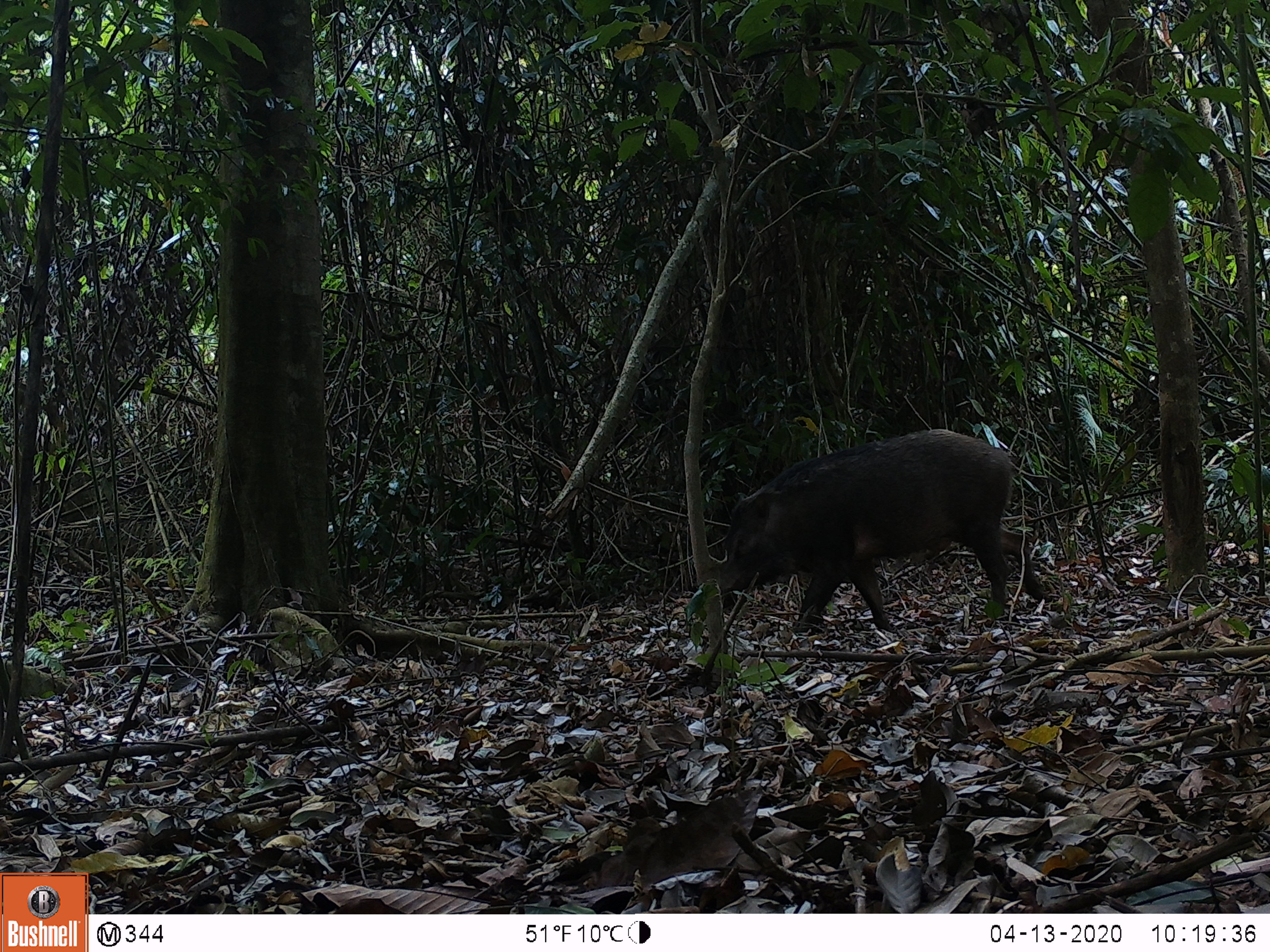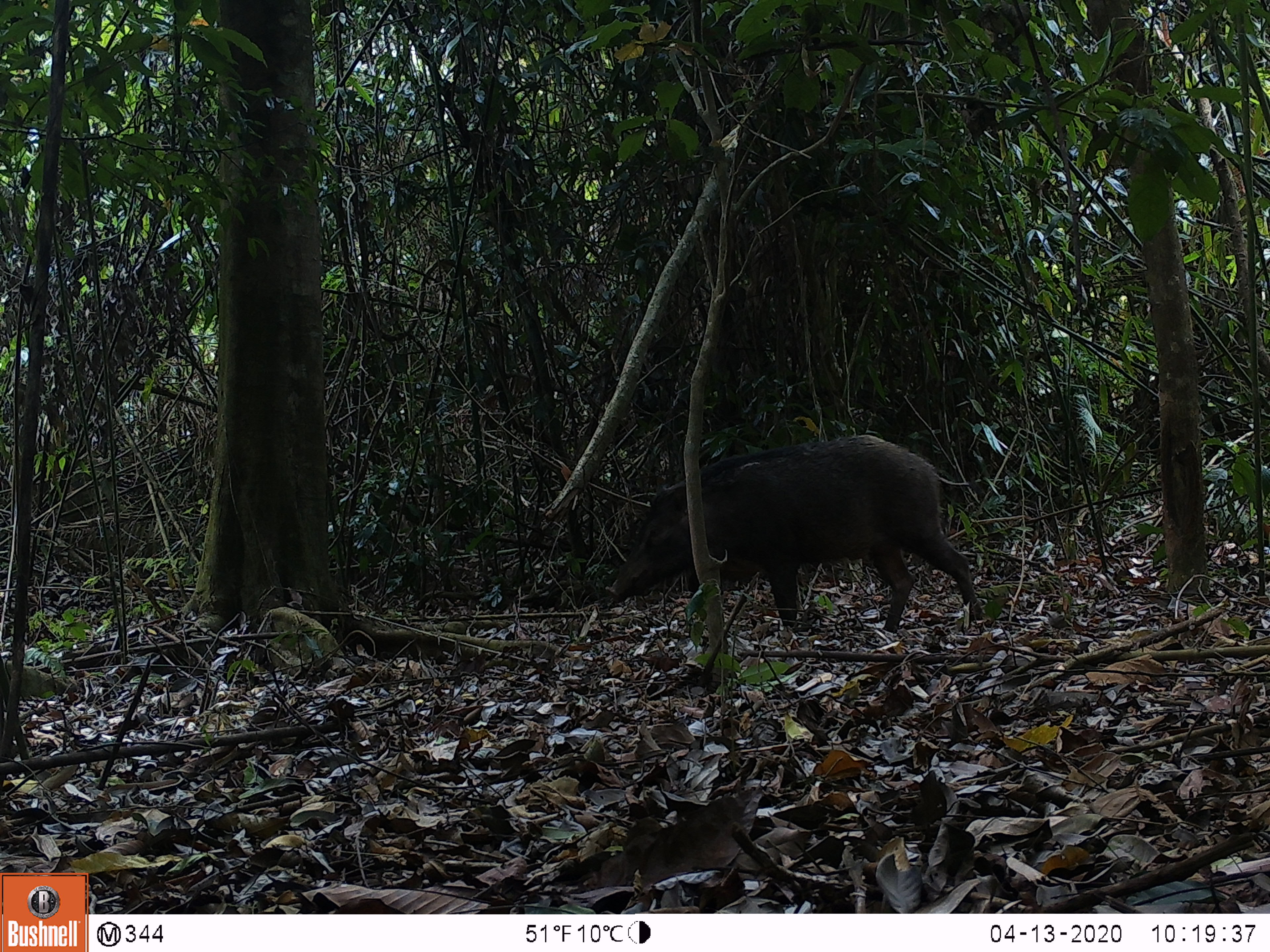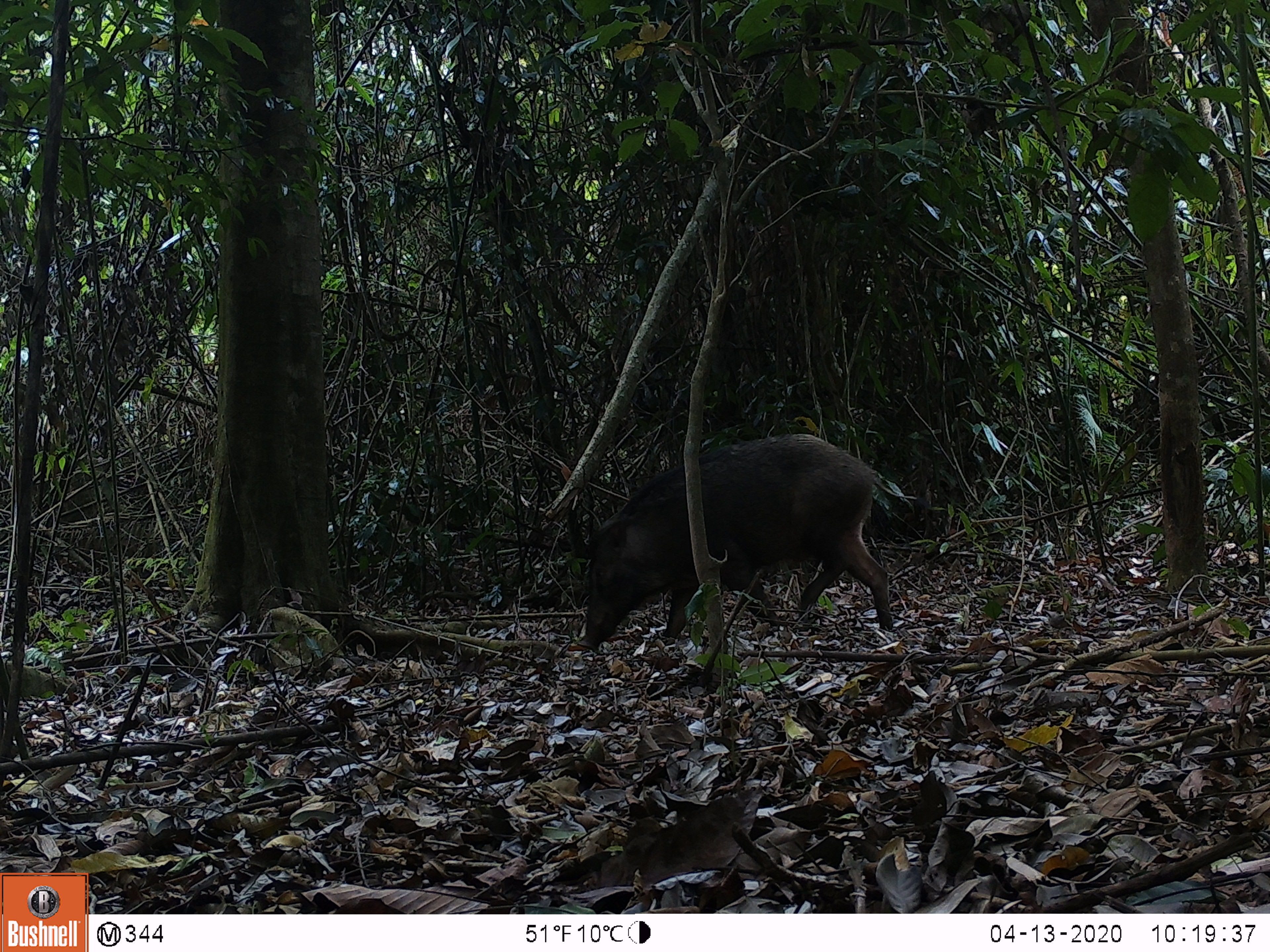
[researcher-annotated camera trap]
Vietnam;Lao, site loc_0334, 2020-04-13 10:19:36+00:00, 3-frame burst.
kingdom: Animalia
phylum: Chordata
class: Mammalia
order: Artiodactyla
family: Suidae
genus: Sus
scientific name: Sus scrofa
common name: eurasian wild pig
Eurasian wild pig (Sus scrofa). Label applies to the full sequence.